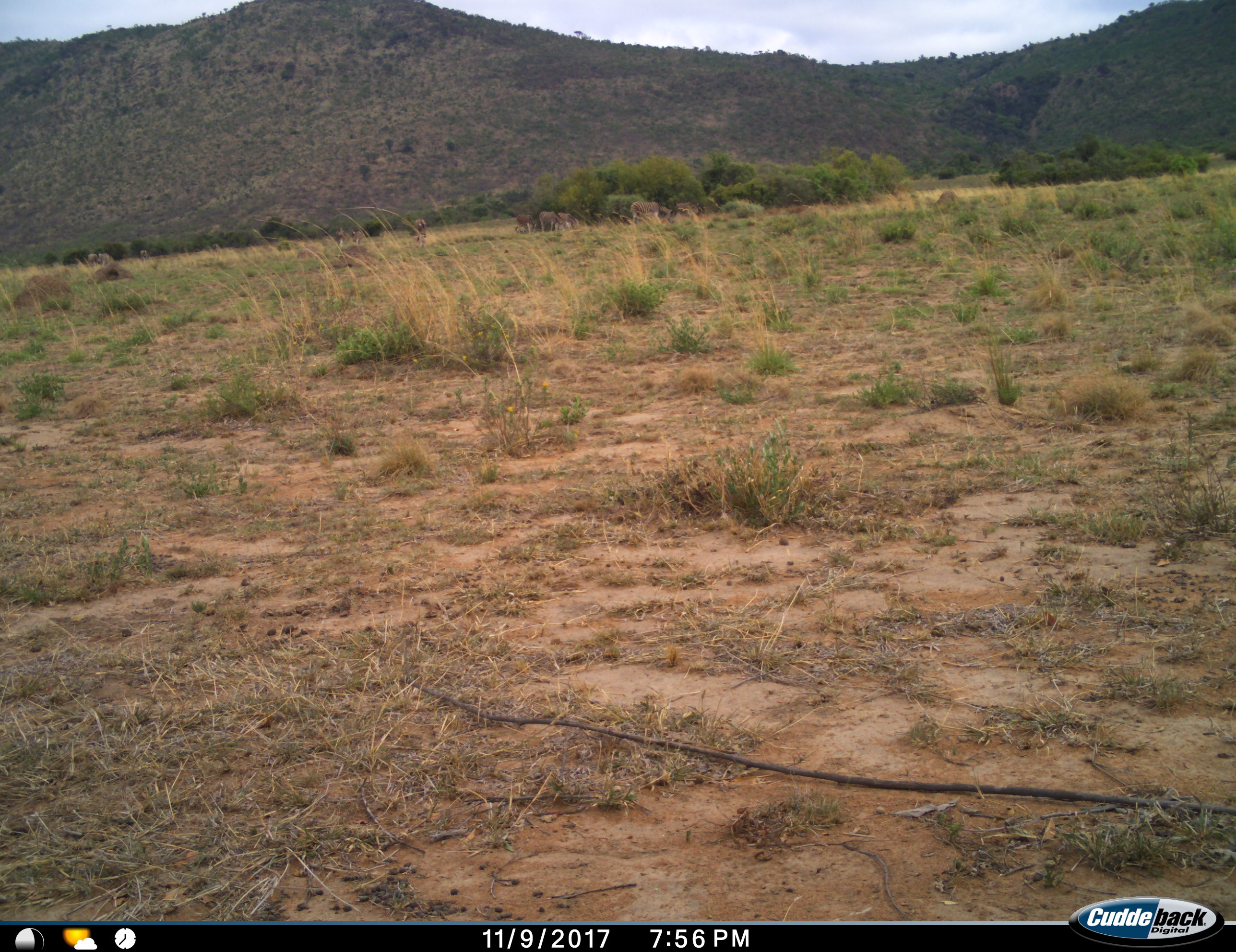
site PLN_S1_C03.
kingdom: Animalia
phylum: Chordata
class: Mammalia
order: Perissodactyla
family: Equidae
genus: Equus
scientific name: Equus quagga burchellii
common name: burchell's zebra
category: zebraburchells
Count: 8.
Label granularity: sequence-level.